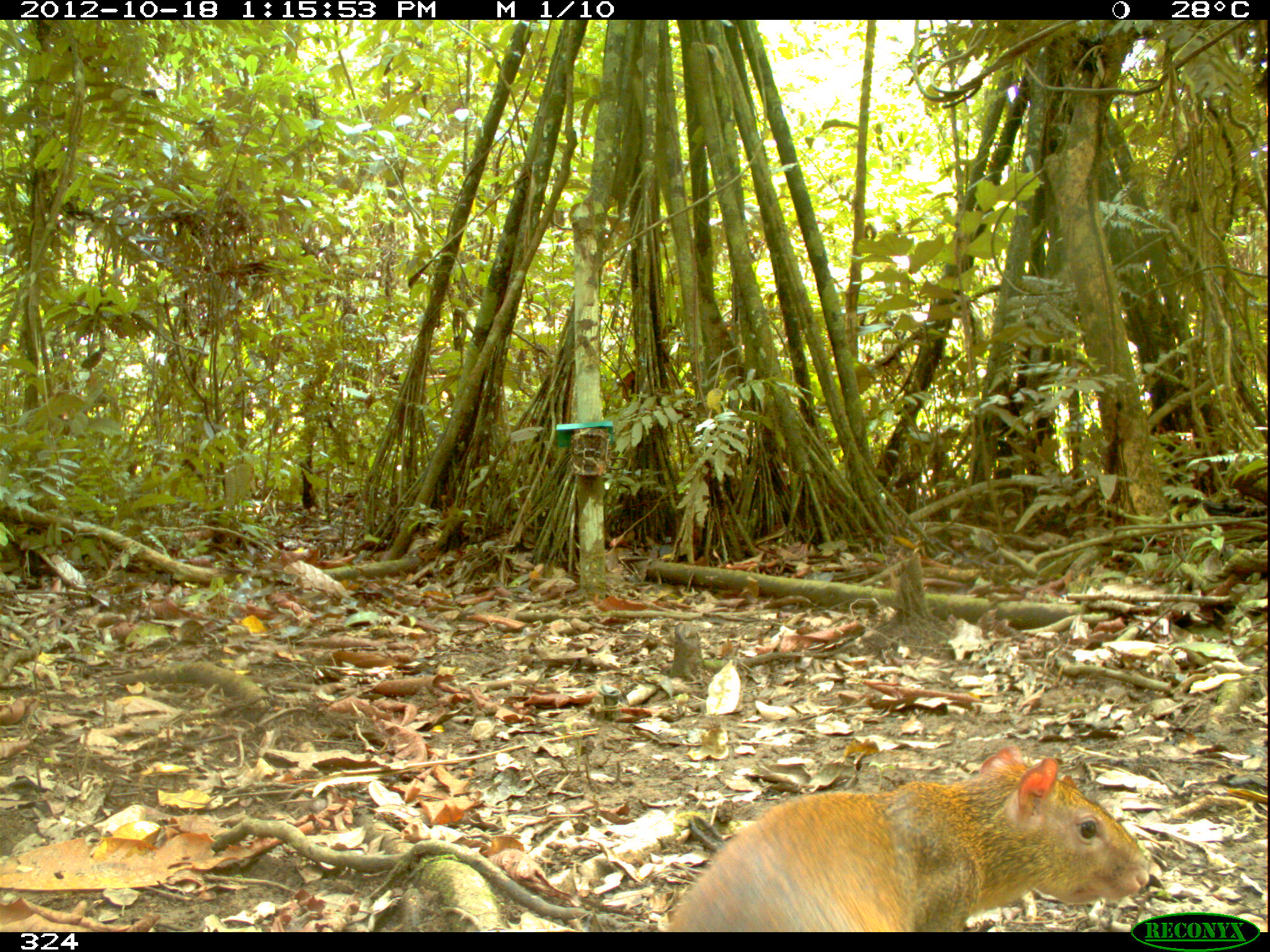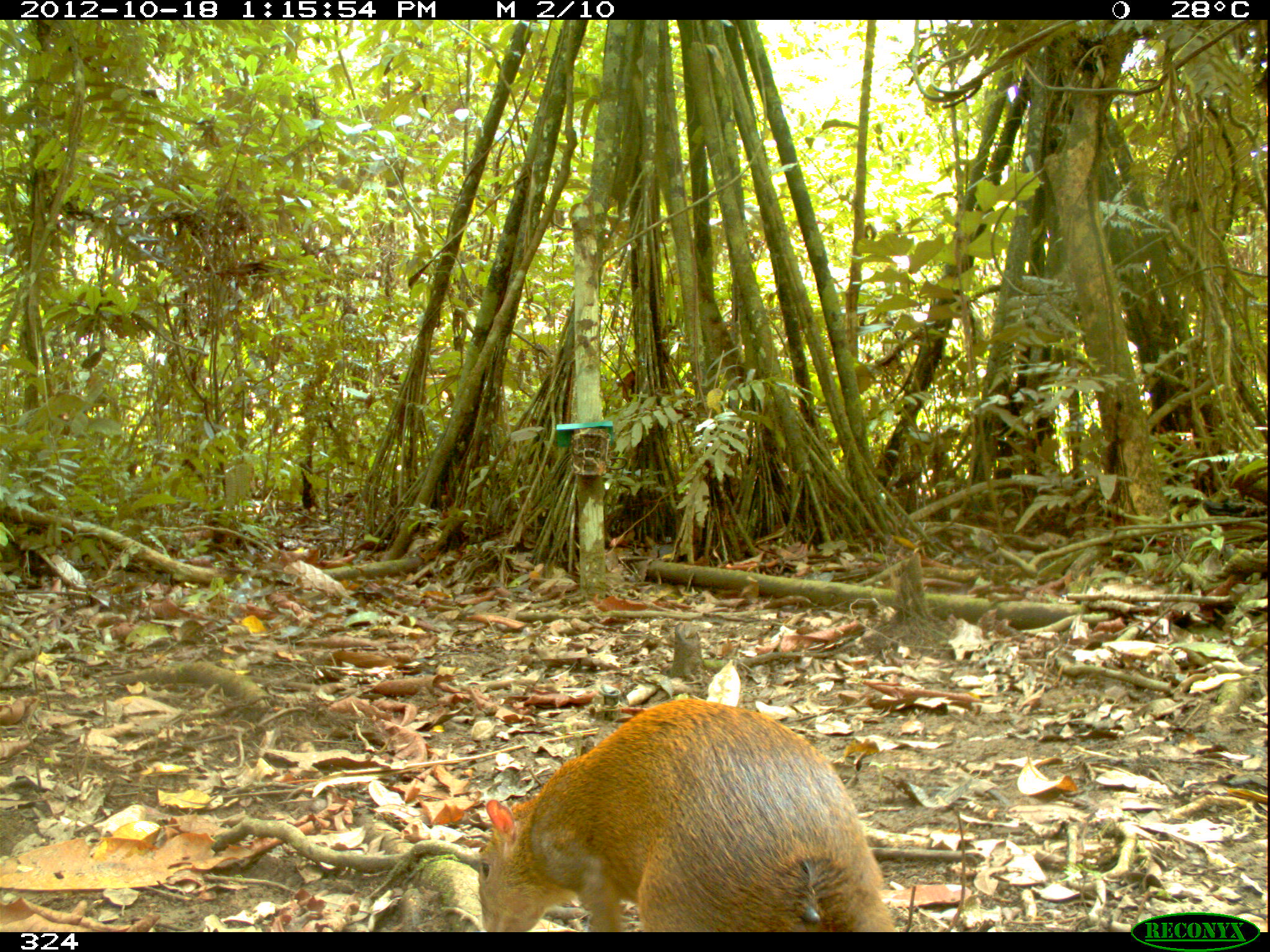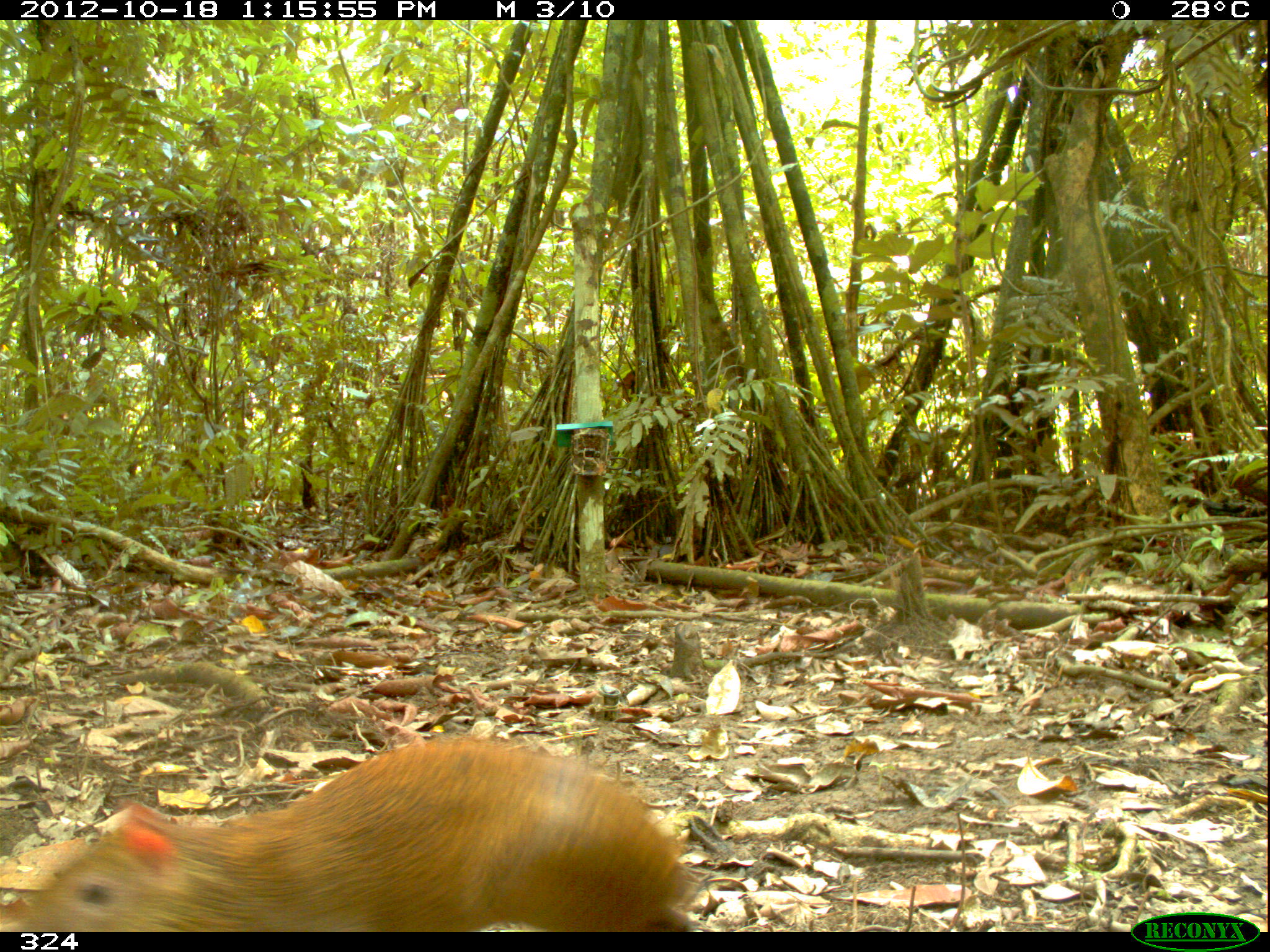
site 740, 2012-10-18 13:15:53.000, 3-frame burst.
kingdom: Animalia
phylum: Chordata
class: Mammalia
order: Rodentia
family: Dasyproctidae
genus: Dasyprocta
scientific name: Dasyprocta punctata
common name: central american agouti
Dasyprocta punctata (central american agouti).